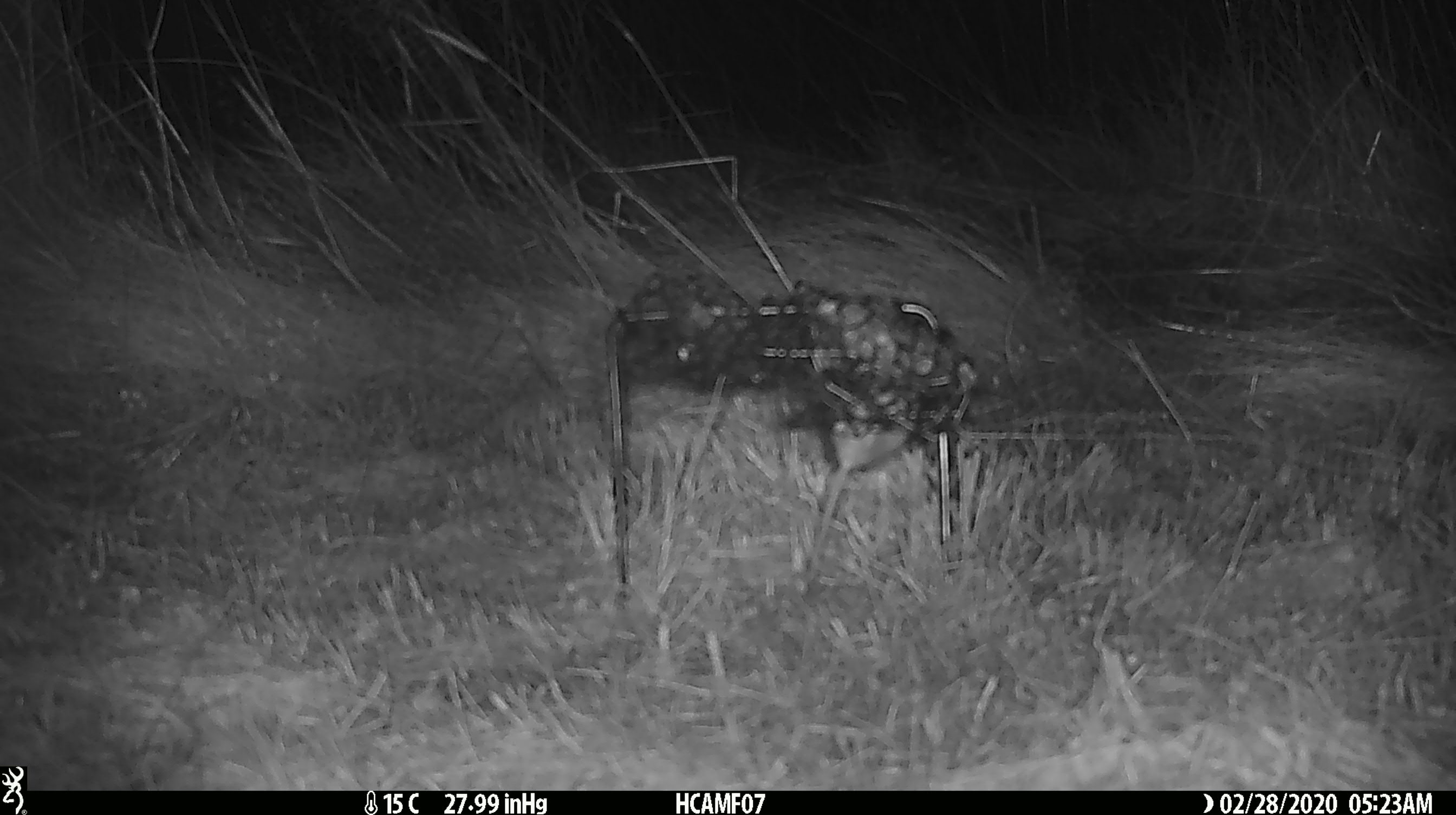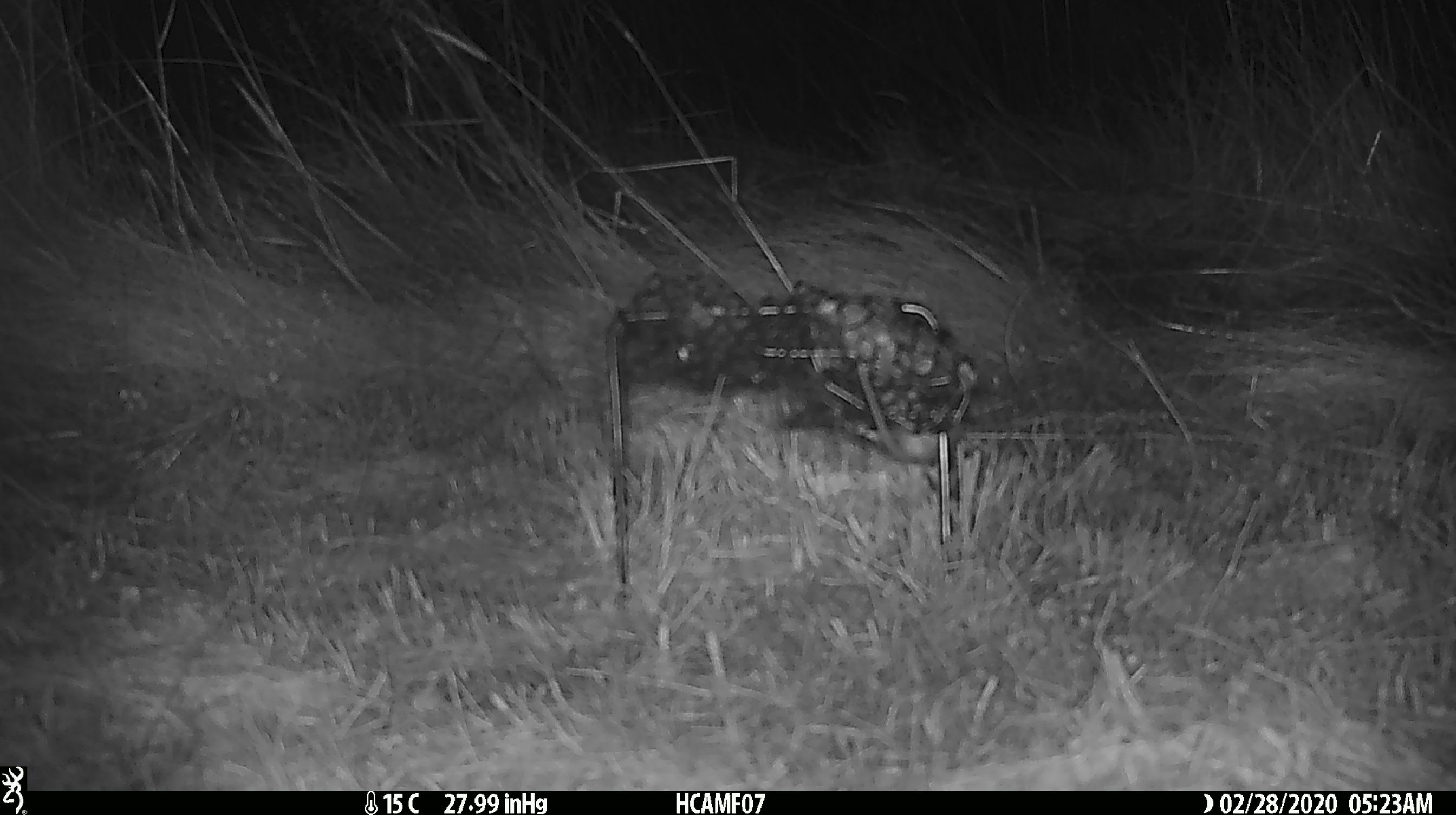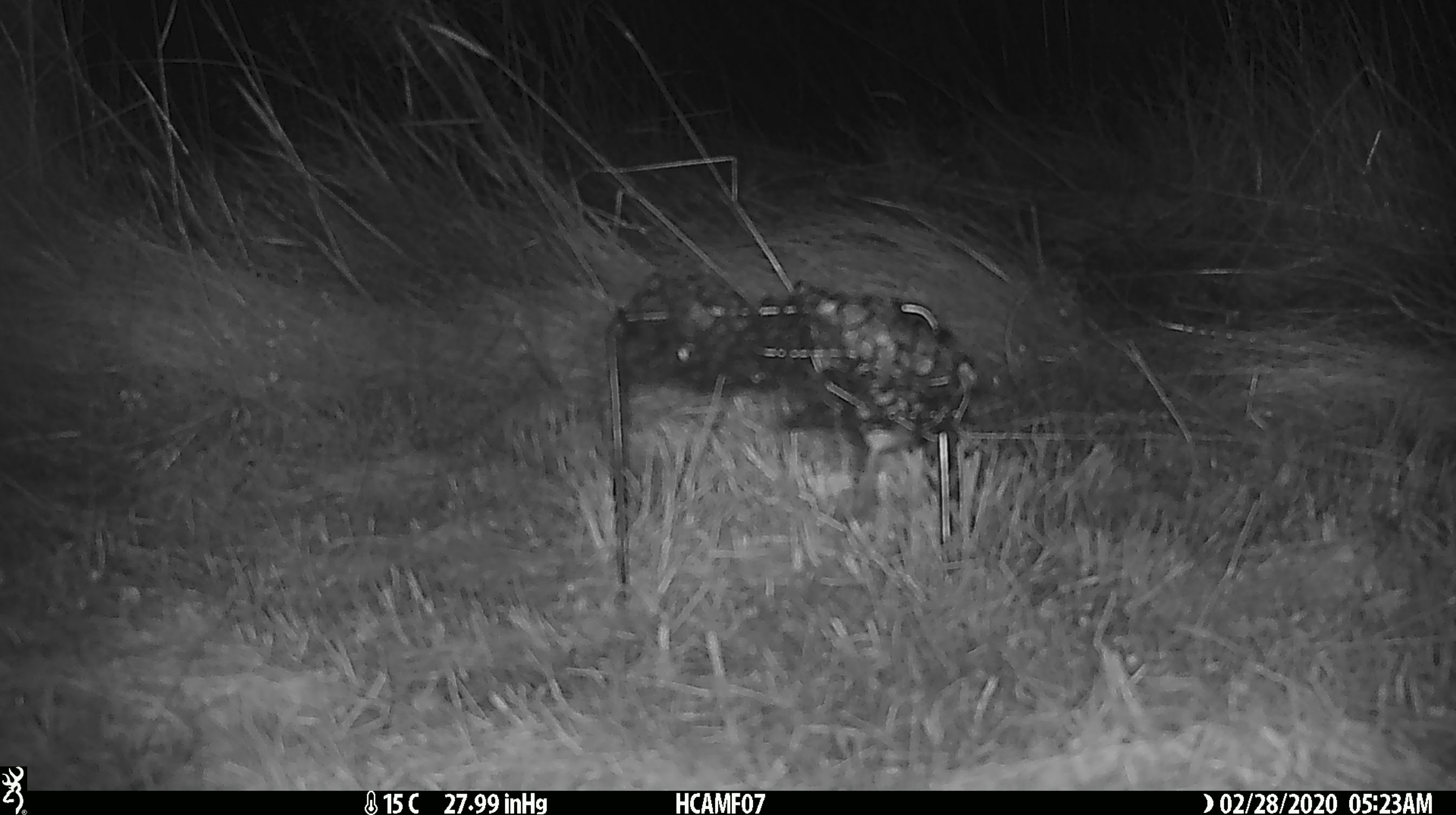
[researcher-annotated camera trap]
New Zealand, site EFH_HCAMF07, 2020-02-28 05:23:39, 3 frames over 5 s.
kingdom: Animalia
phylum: Chordata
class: Mammalia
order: Rodentia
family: Muridae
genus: Mus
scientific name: Mus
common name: mouse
Mouse (Mus).